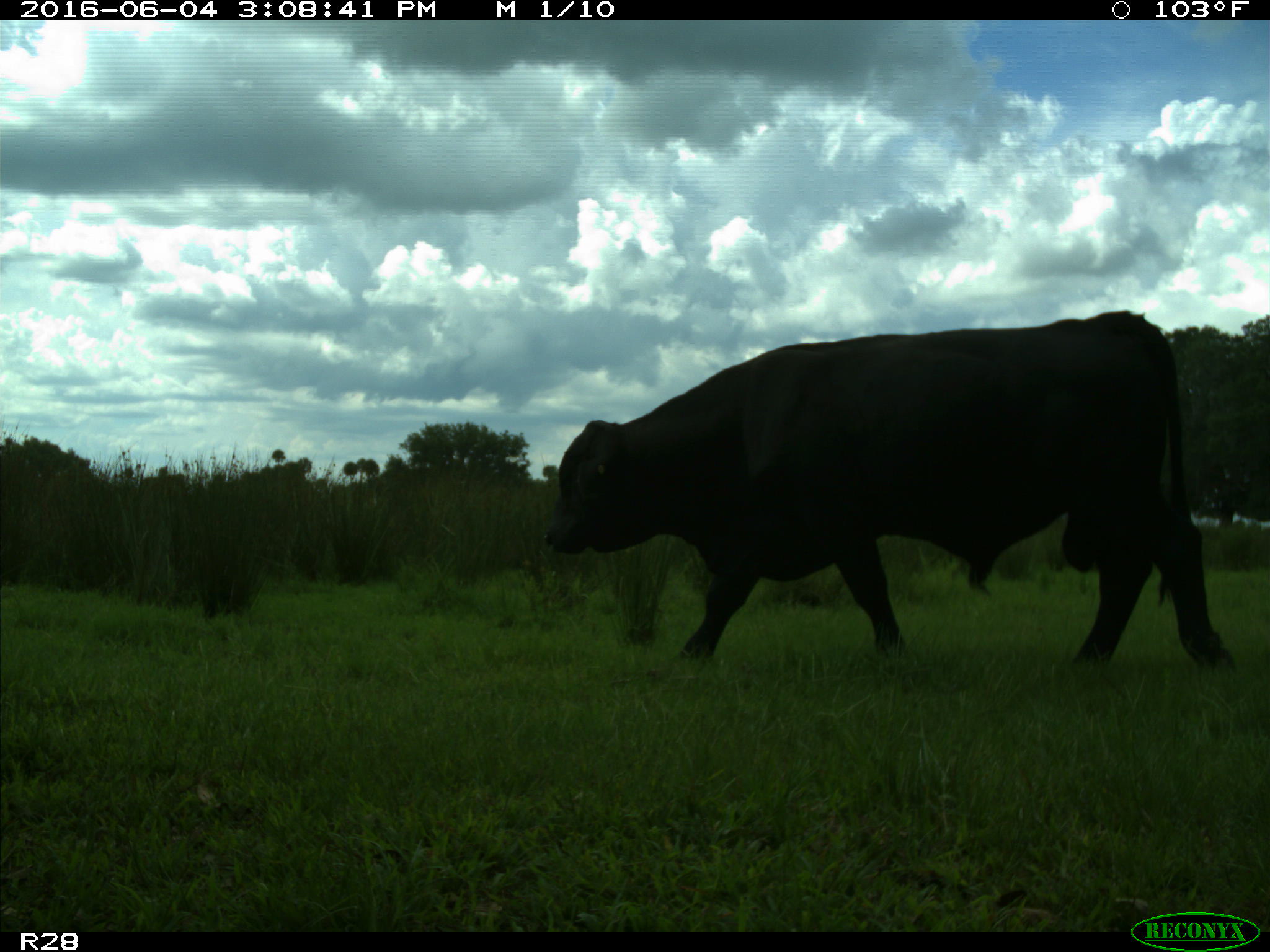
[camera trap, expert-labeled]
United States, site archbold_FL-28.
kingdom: Animalia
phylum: Chordata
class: Mammalia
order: Artiodactyla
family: Bovidae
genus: Bos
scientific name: Bos taurus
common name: domestic cow